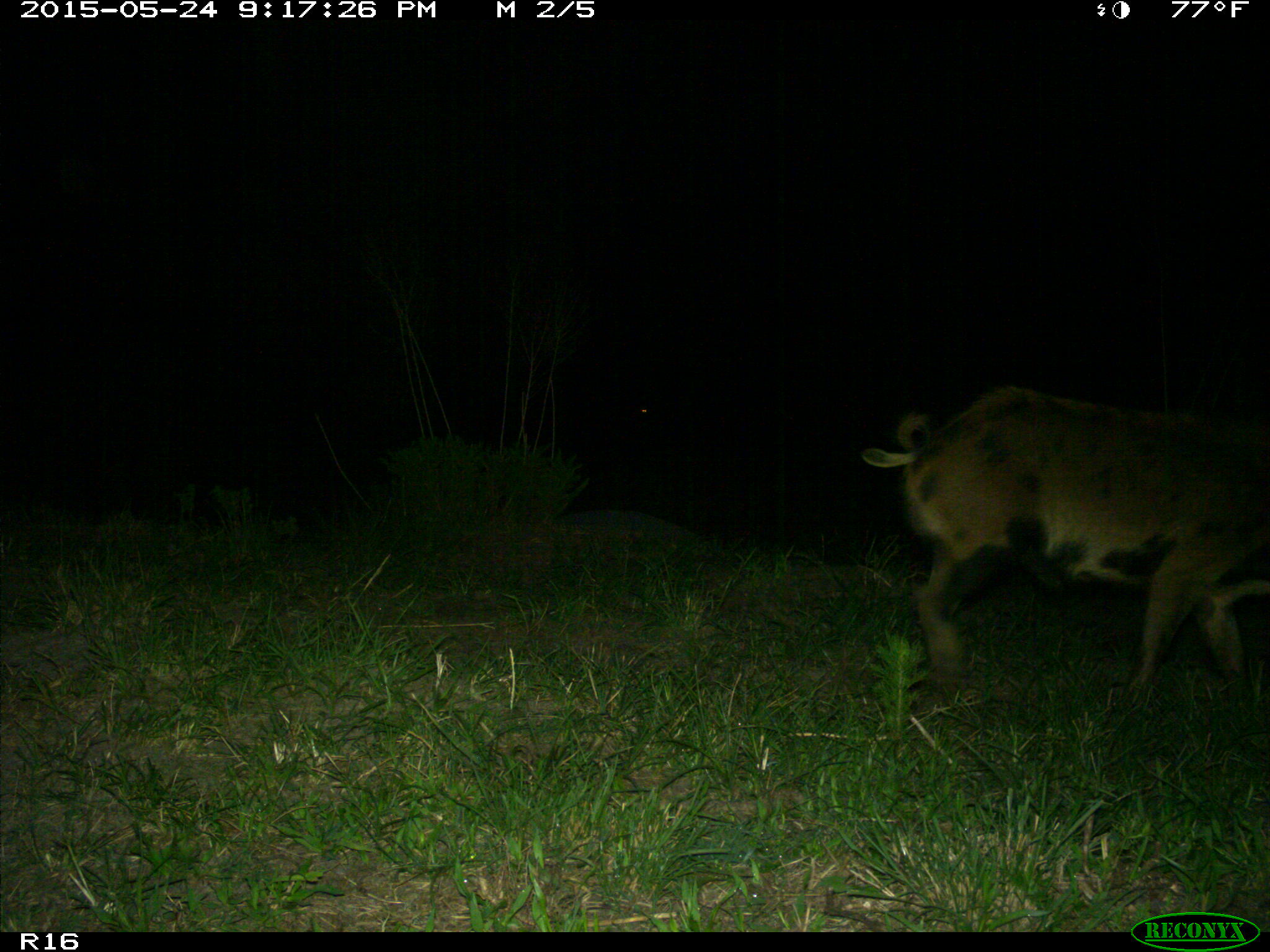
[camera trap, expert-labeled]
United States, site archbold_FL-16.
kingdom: Animalia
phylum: Chordata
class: Mammalia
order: Artiodactyla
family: Suidae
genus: Sus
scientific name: Sus scrofa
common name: wild boar